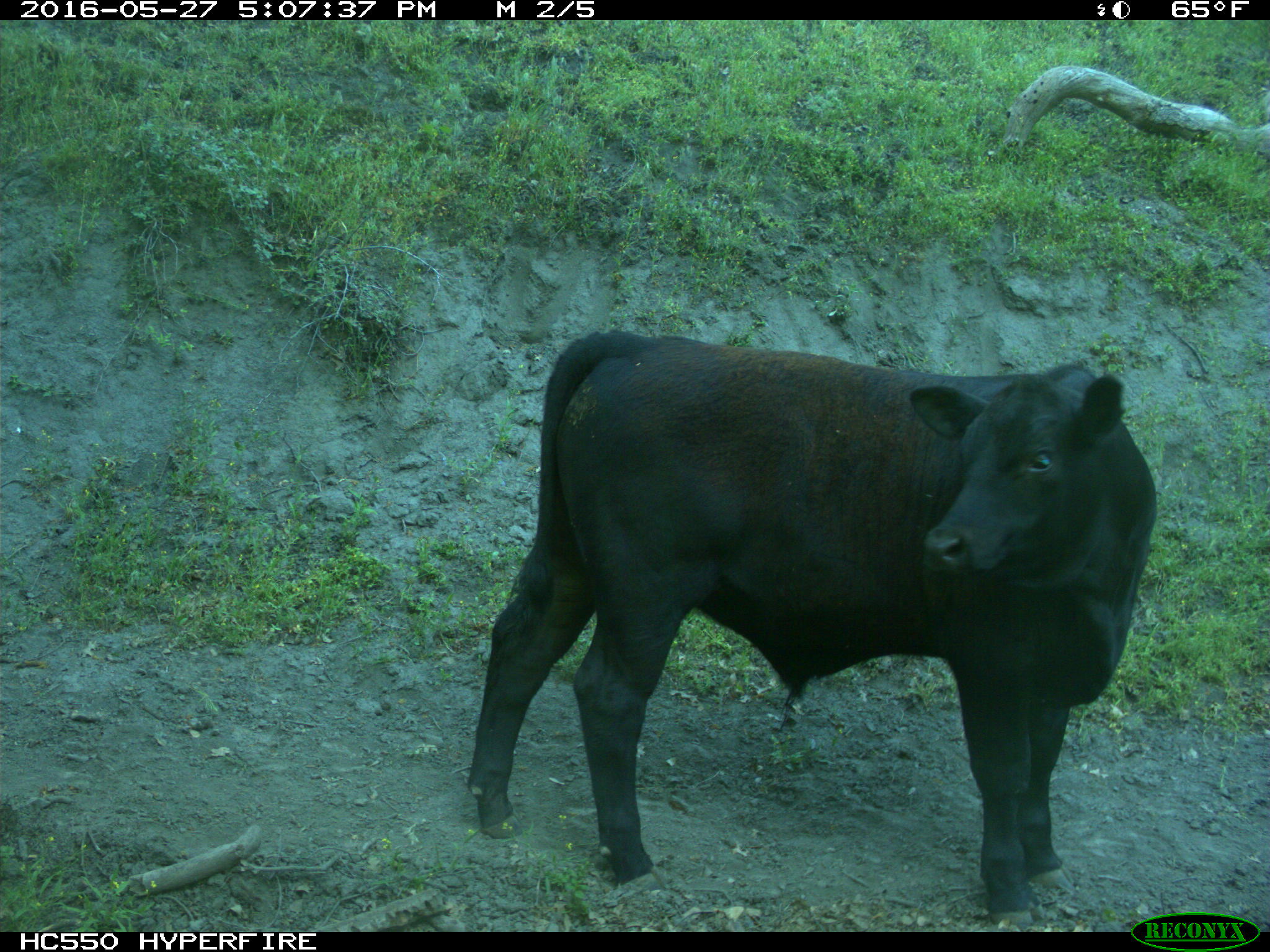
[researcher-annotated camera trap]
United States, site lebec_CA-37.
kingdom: Animalia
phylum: Chordata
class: Mammalia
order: Artiodactyla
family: Bovidae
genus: Bos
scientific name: Bos taurus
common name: domestic cow